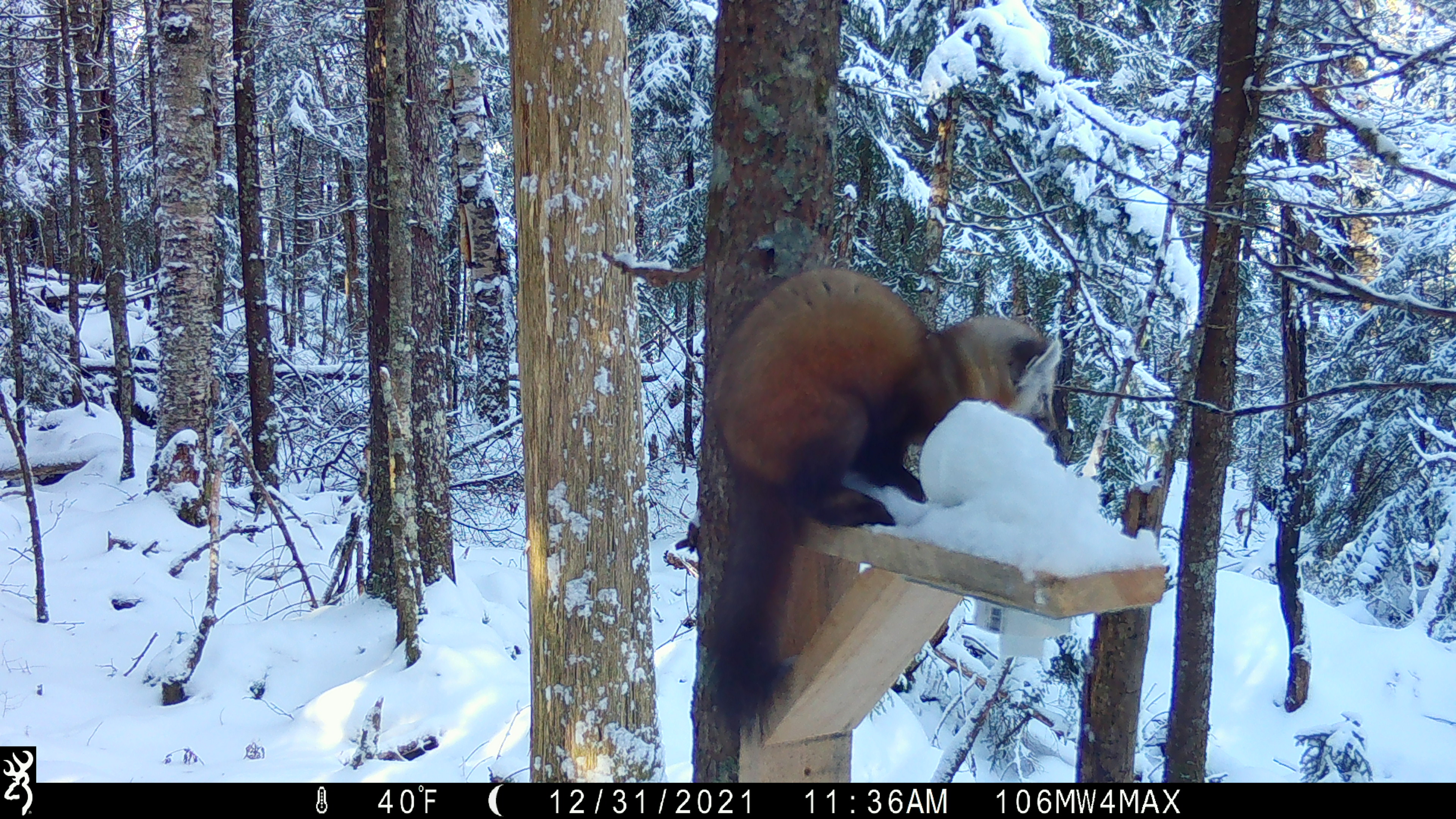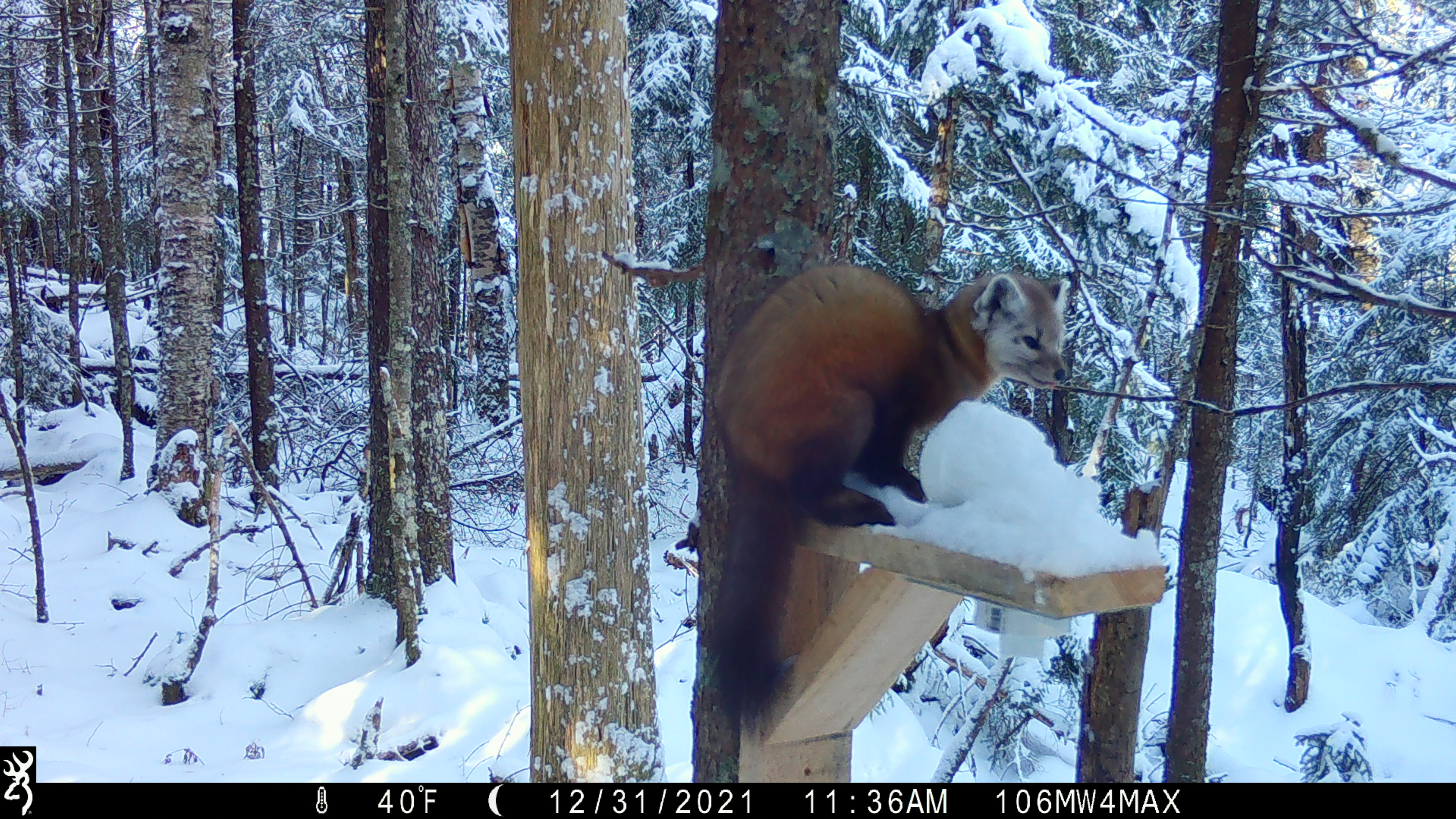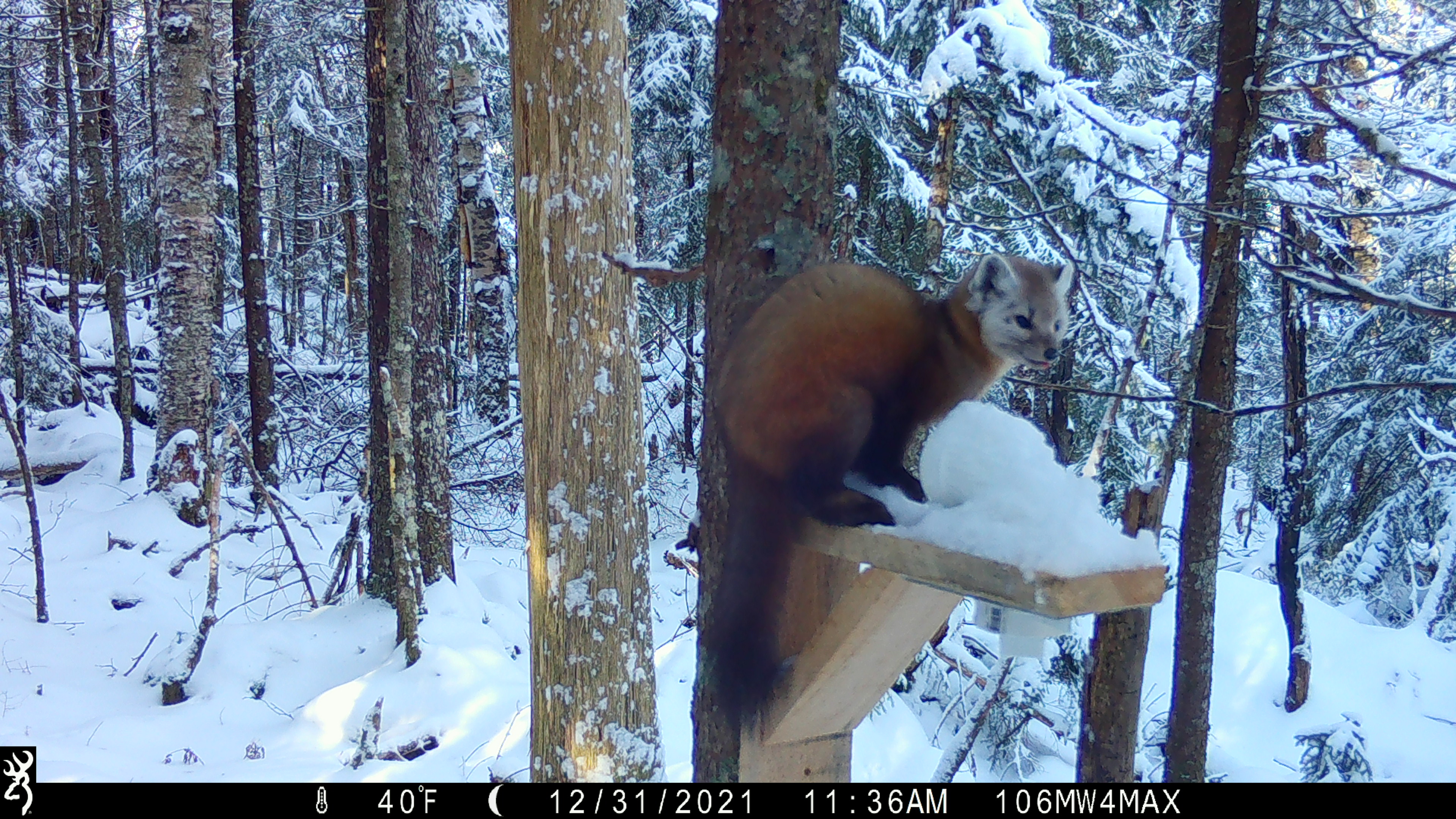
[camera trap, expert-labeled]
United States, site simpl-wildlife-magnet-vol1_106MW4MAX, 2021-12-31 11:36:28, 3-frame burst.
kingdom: Animalia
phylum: Chordata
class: Mammalia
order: Carnivora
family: Mustelidae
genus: Martes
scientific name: Martes americana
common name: american marten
American marten (Martes americana).